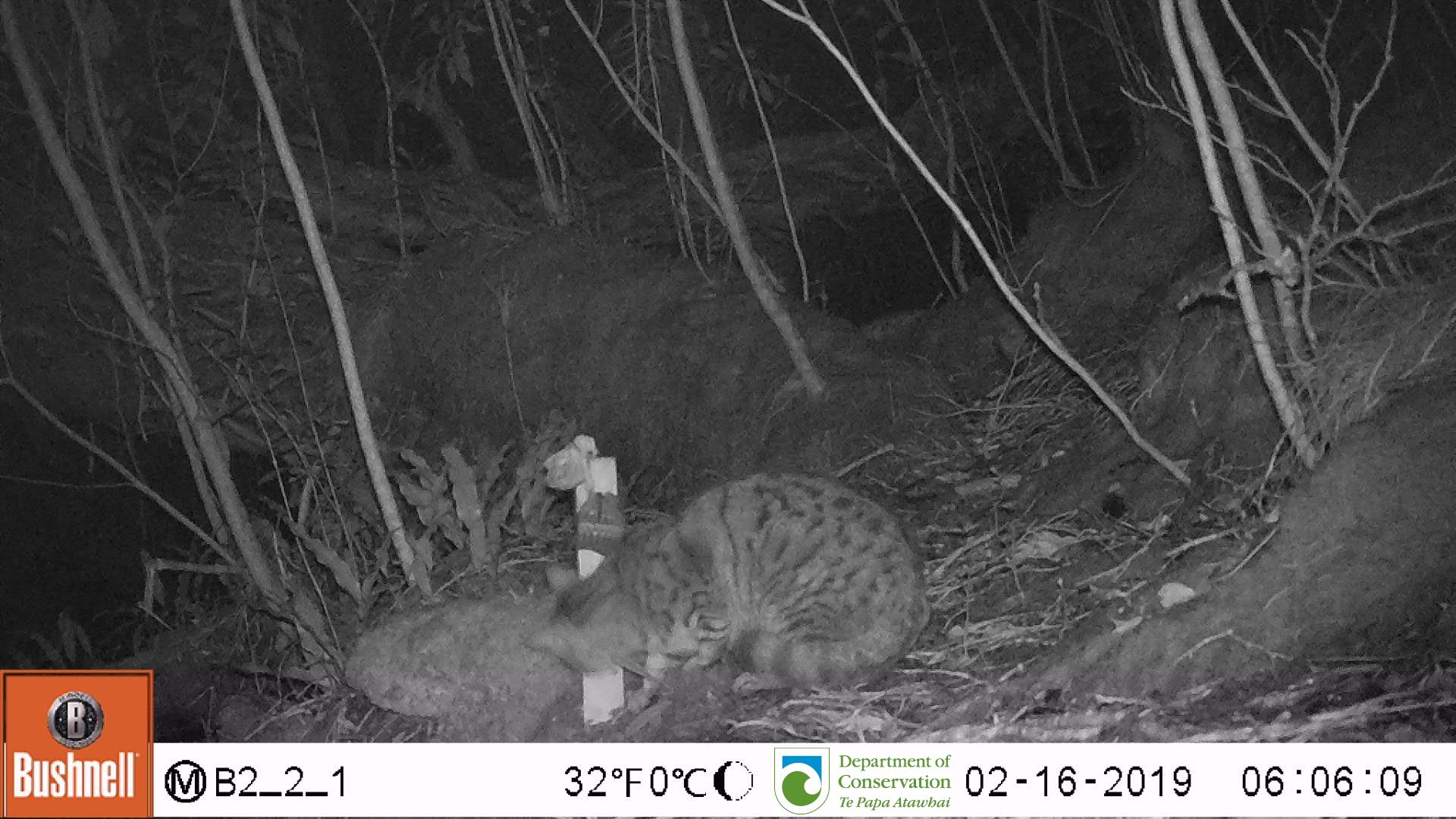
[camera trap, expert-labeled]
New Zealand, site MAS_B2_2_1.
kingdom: Animalia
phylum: Chordata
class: Mammalia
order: Carnivora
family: Felidae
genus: Felis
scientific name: Felis catus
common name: domestic cat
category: cat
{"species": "cat (domestic cat) (Felis catus)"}